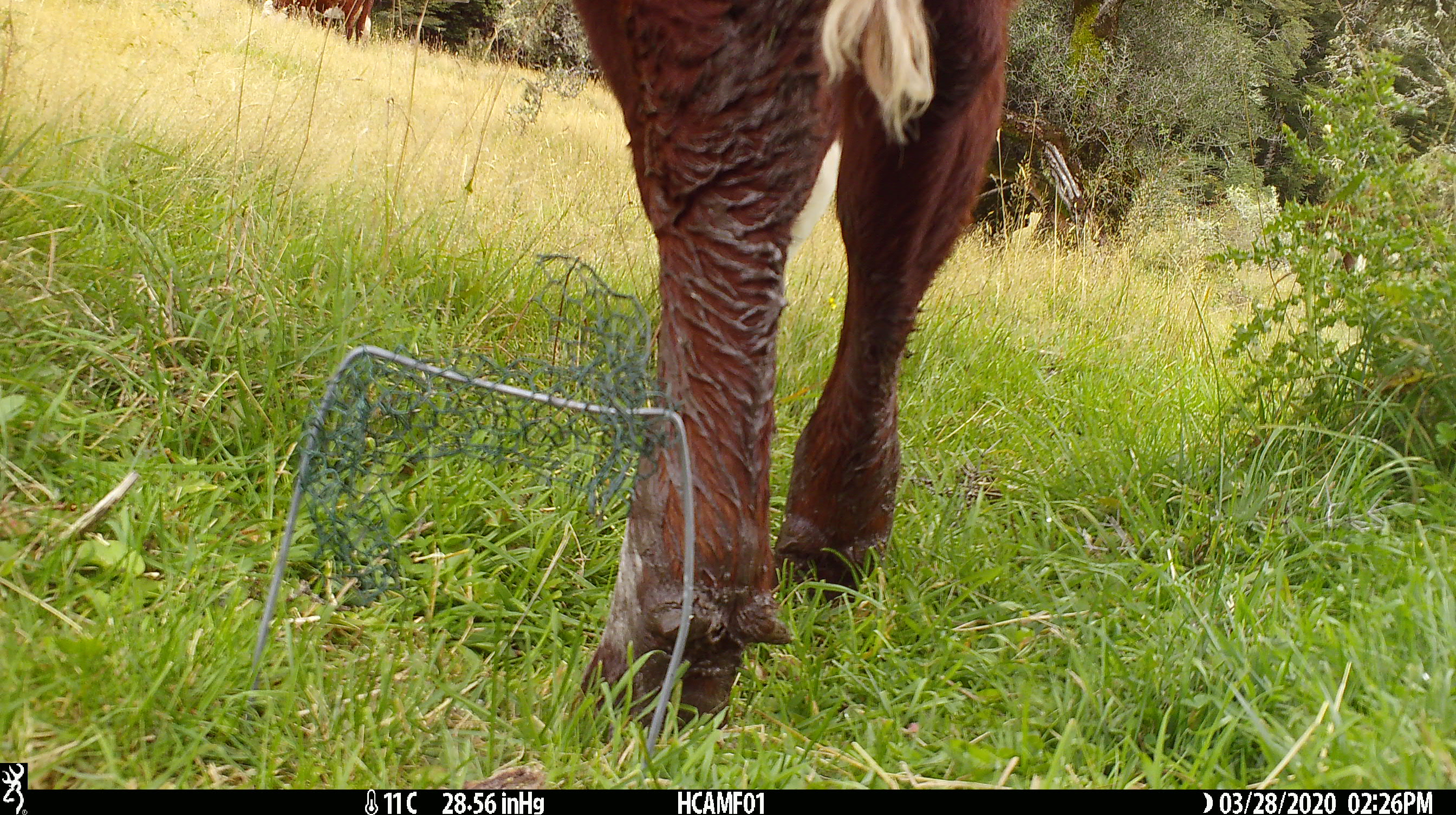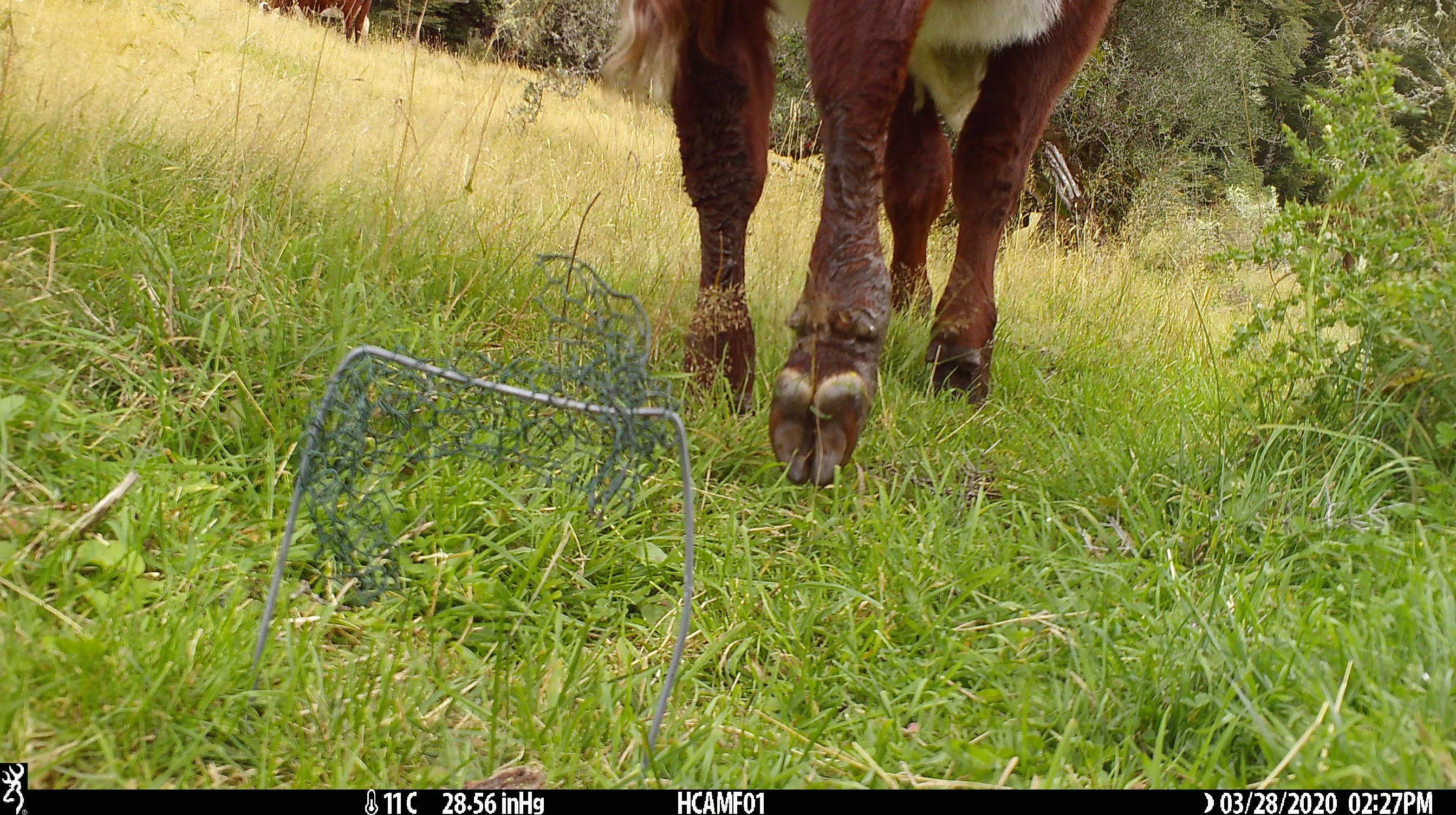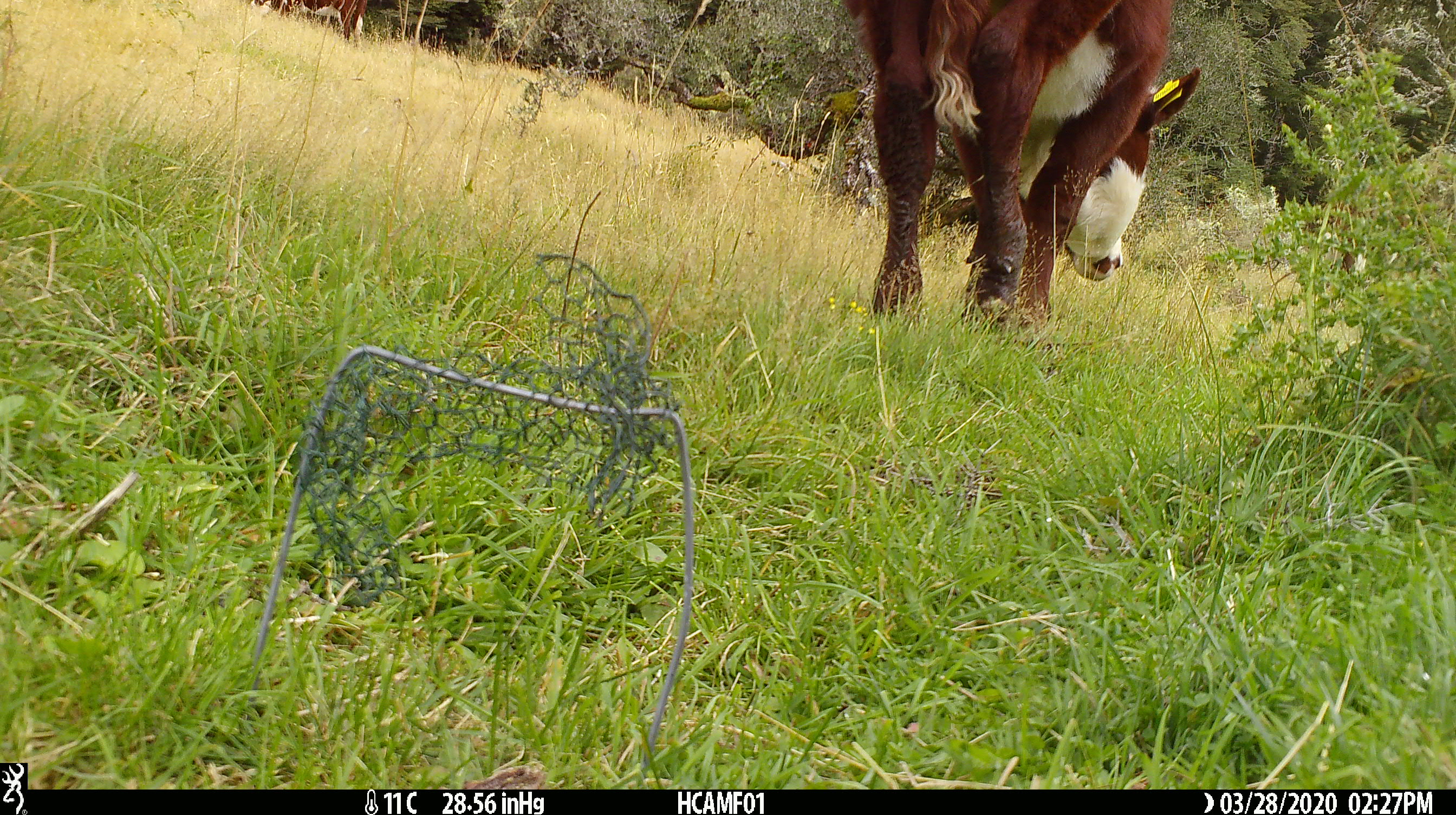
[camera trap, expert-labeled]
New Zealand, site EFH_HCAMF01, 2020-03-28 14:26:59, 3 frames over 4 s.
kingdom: Animalia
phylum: Chordata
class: Mammalia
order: Artiodactyla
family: Bovidae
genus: Bos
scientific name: Bos taurus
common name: domestic cow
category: cow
Cow (domestic cow) (Bos taurus).